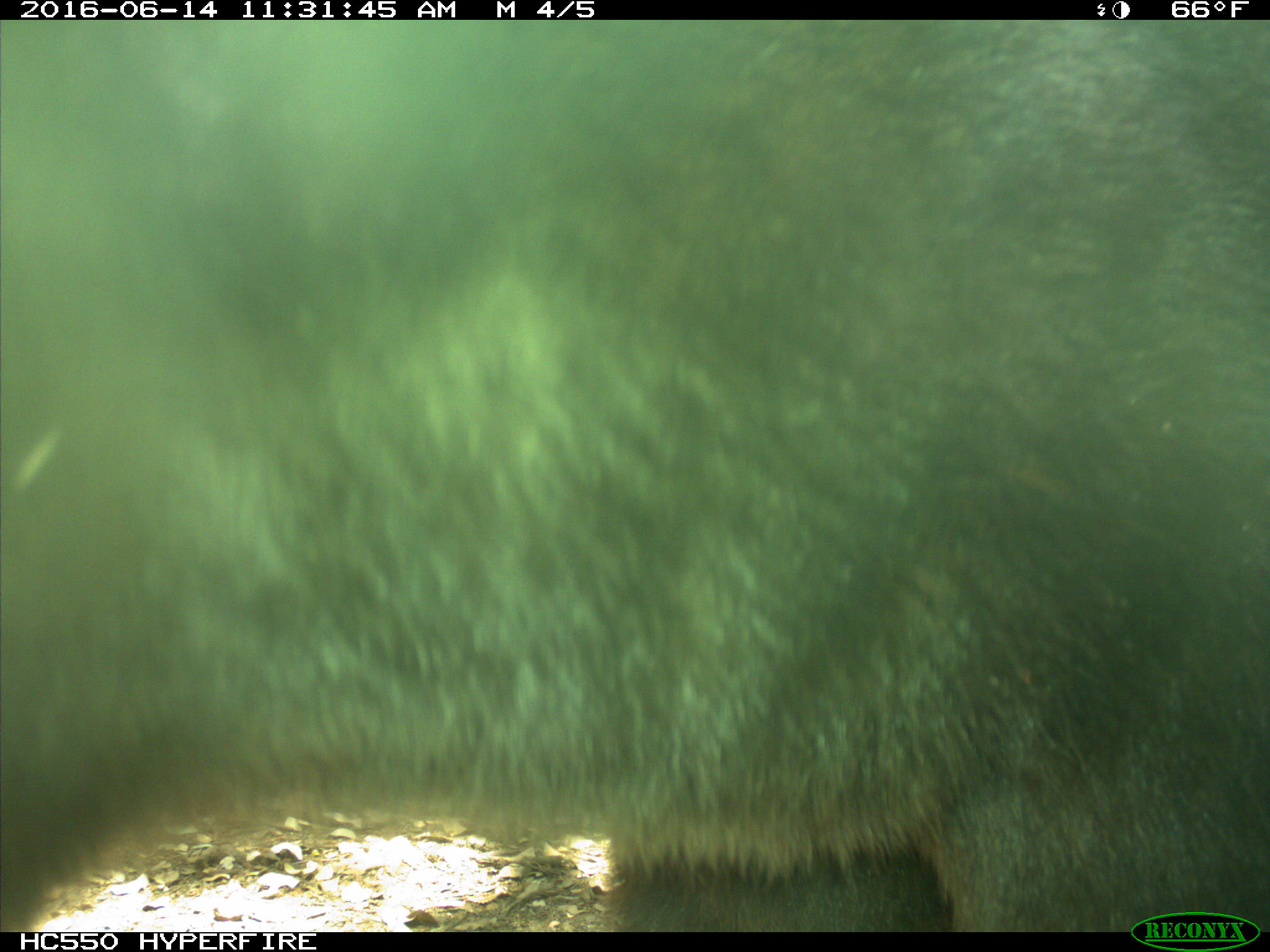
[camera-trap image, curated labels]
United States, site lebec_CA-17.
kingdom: Animalia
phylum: Chordata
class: Mammalia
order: Carnivora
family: Ursidae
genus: Ursus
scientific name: Ursus americanus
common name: american black bear